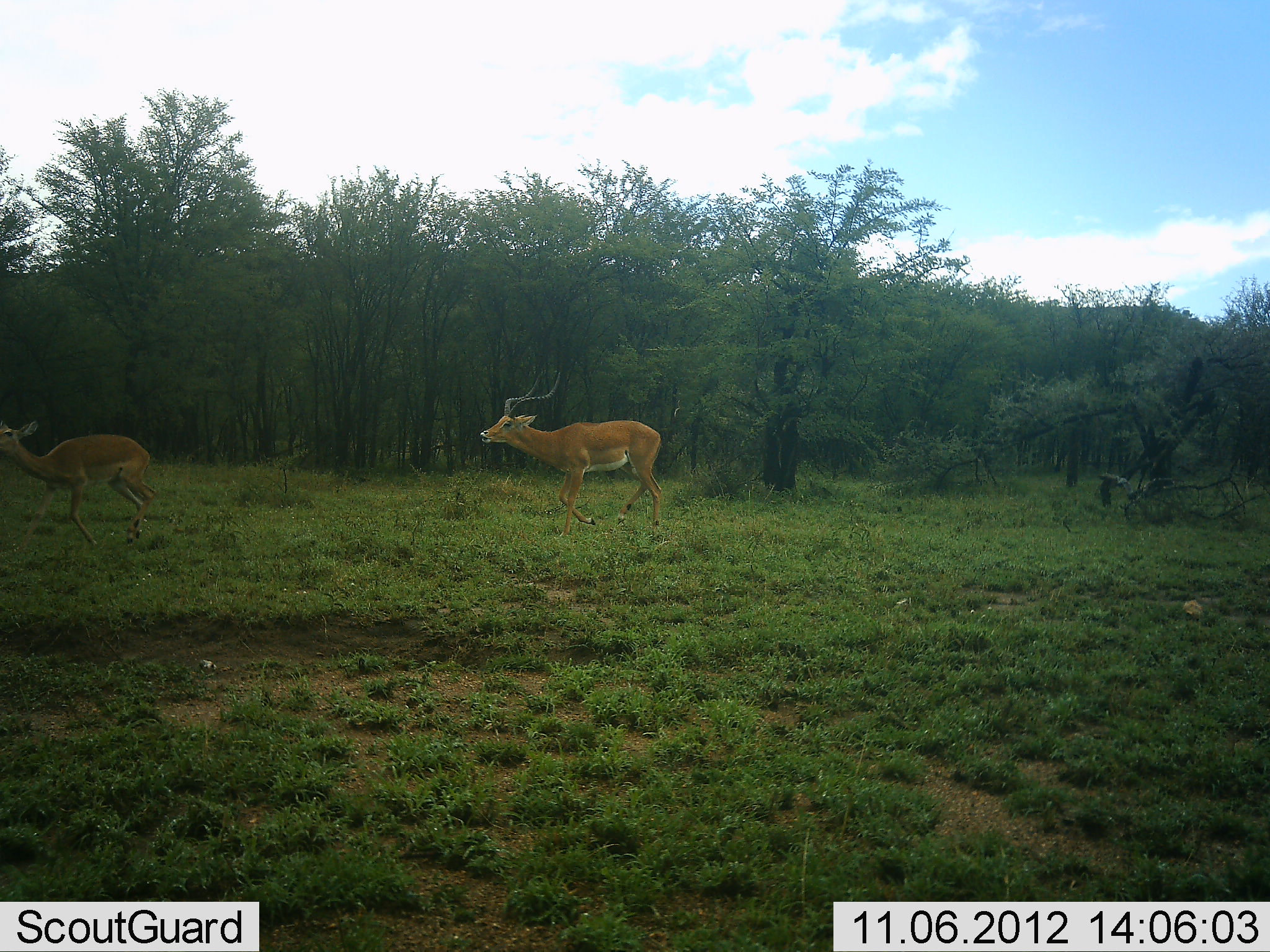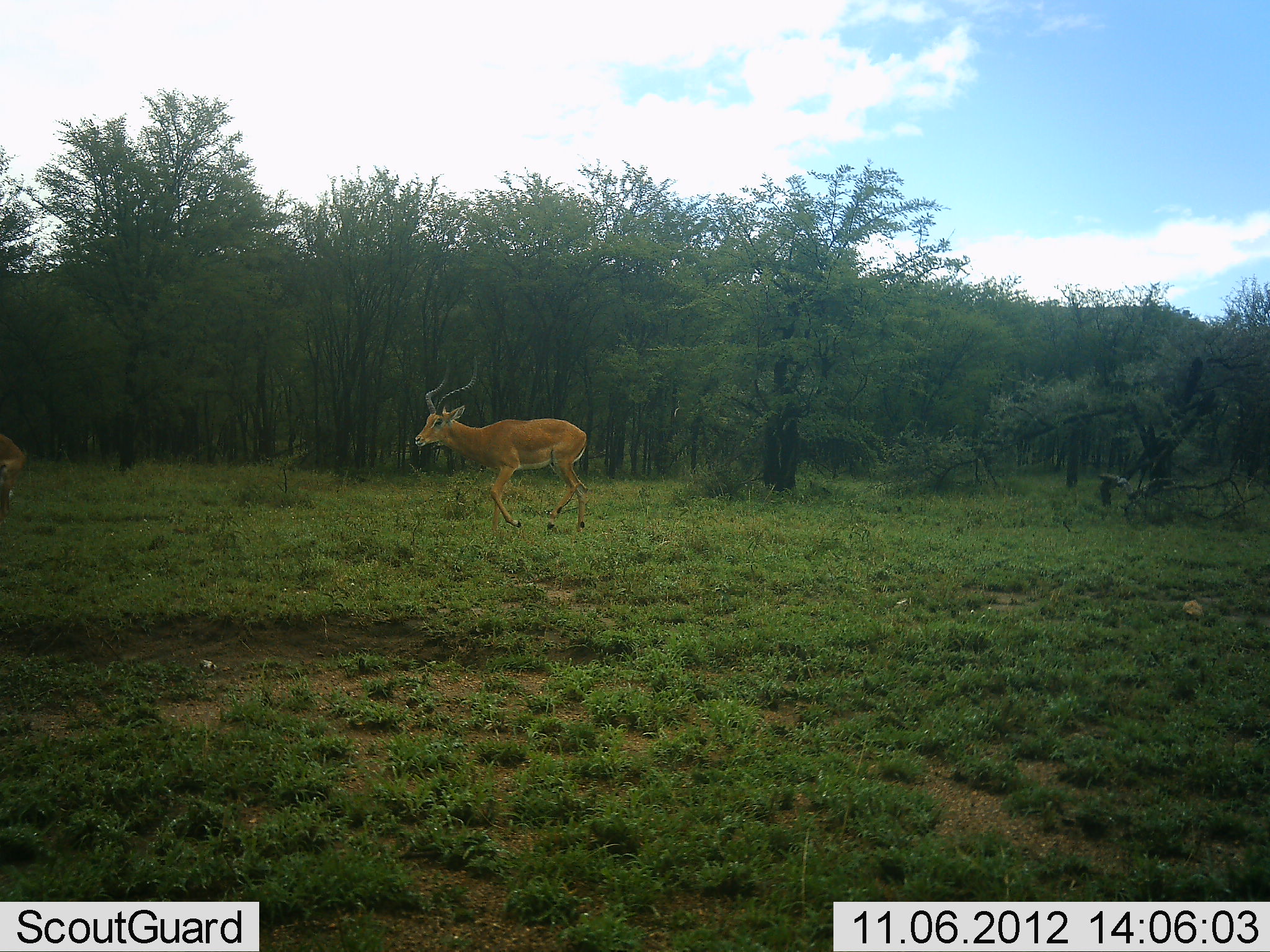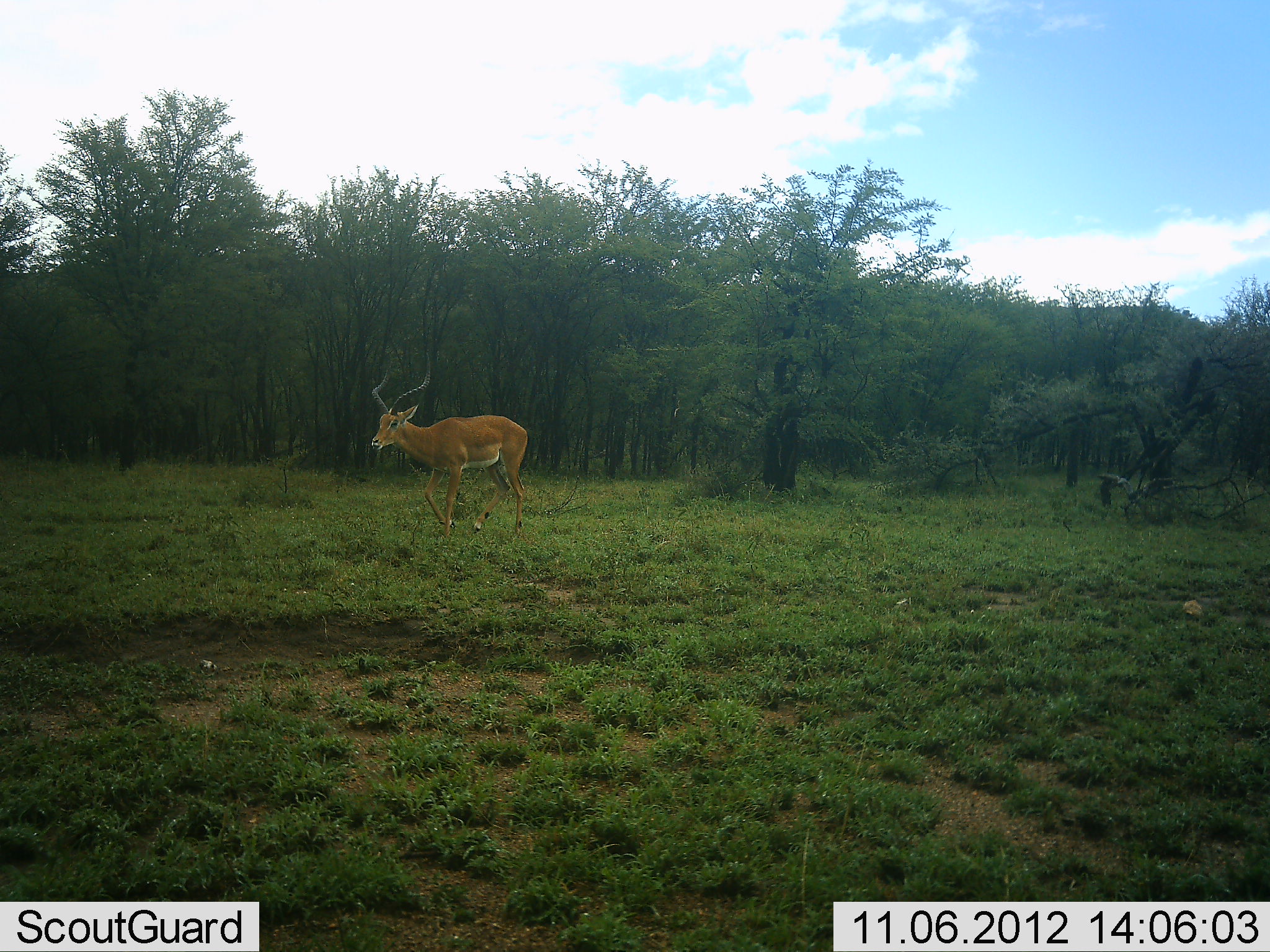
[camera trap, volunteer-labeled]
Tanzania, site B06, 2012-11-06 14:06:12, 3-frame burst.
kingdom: Animalia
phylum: Chordata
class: Mammalia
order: Artiodactyla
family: Bovidae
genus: Aepyceros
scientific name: Aepyceros melampus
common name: impala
Impala (Aepyceros melampus), count 2. Behavior (volunteer vote fractions): standing 0%, resting 0%, moving 100%, interacting 10%. Young present (vote fraction): 0%. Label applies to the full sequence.